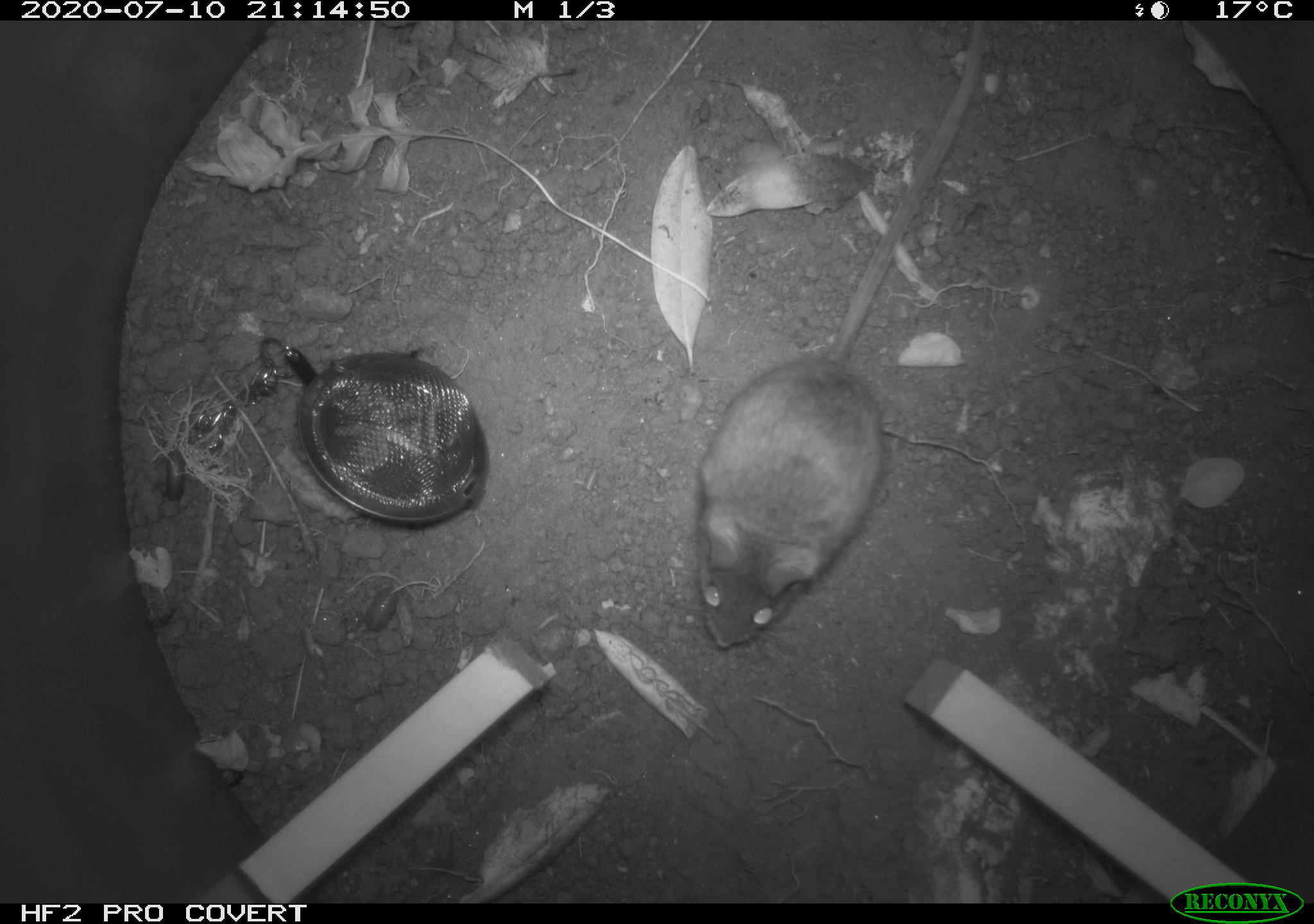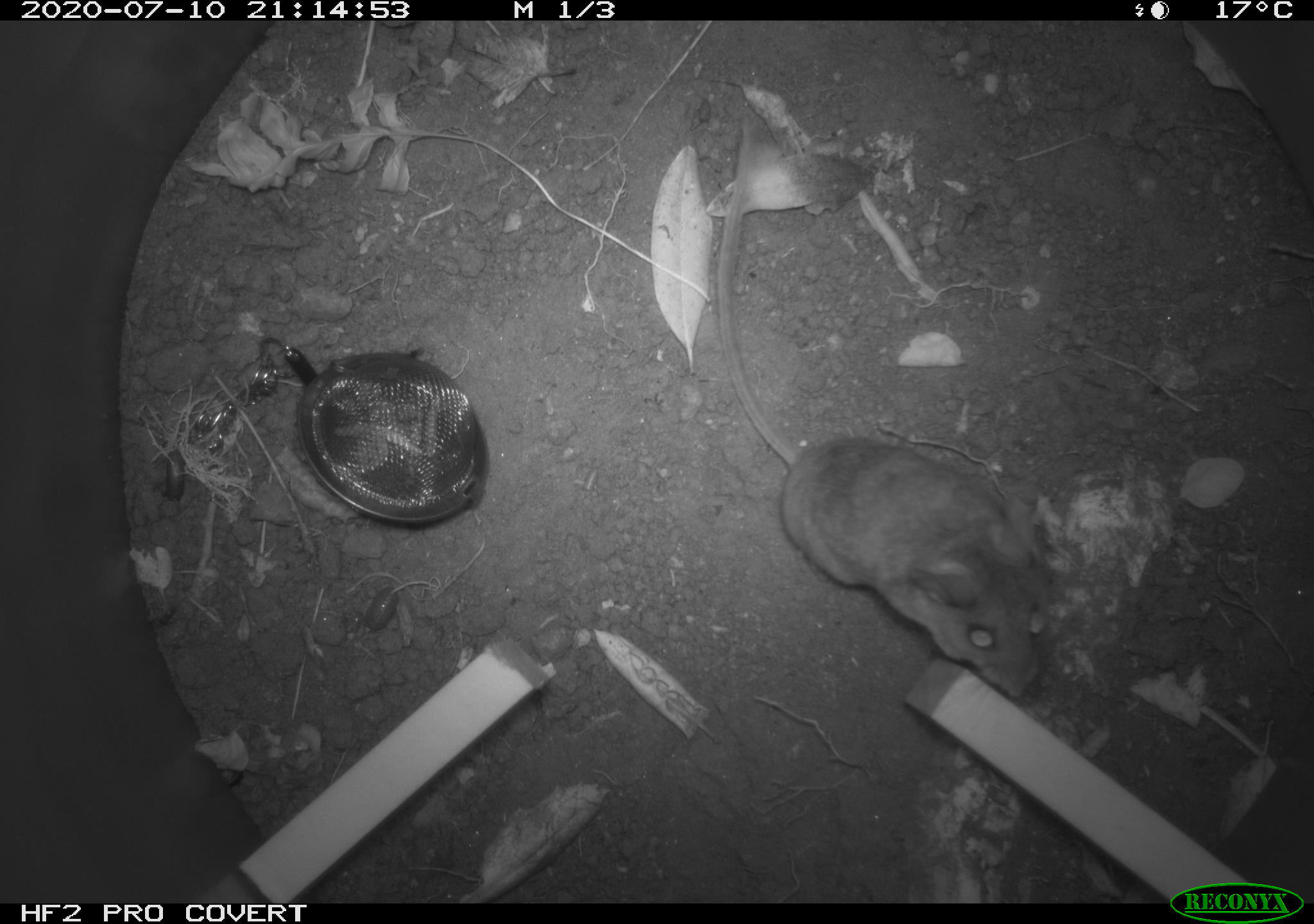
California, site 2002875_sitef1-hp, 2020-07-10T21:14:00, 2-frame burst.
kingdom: Animalia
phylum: Chordata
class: Mammalia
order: Rodentia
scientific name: Rodentia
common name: rodent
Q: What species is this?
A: Rodent (Rodentia).